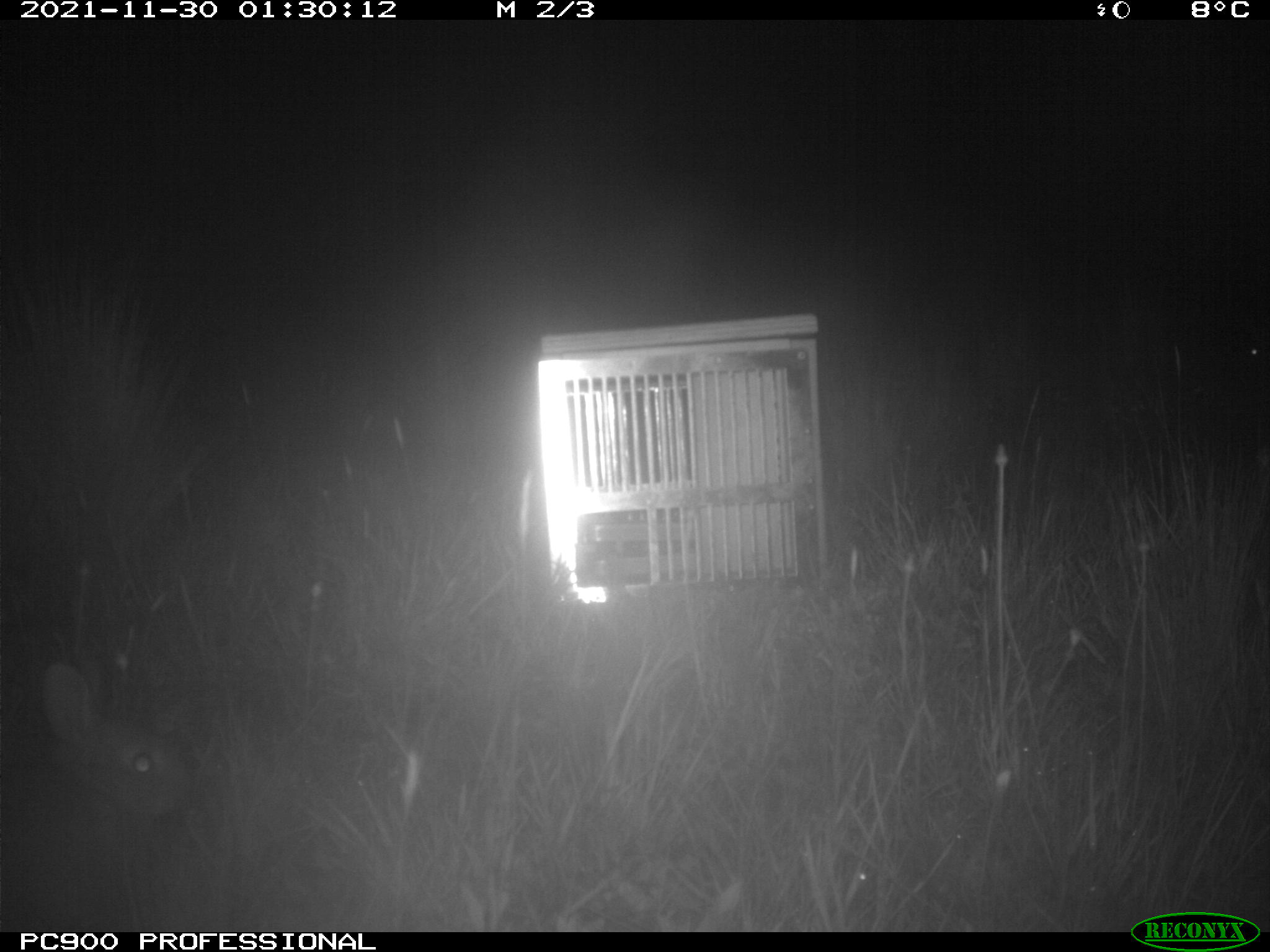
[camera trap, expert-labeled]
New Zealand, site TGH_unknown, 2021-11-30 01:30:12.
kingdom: Animalia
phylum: Chordata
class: Mammalia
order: Lagomorpha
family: Leporidae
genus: Oryctolagus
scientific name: Oryctolagus cuniculus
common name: european rabbit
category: rabbit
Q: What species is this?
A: Rabbit (european rabbit) (Oryctolagus cuniculus).